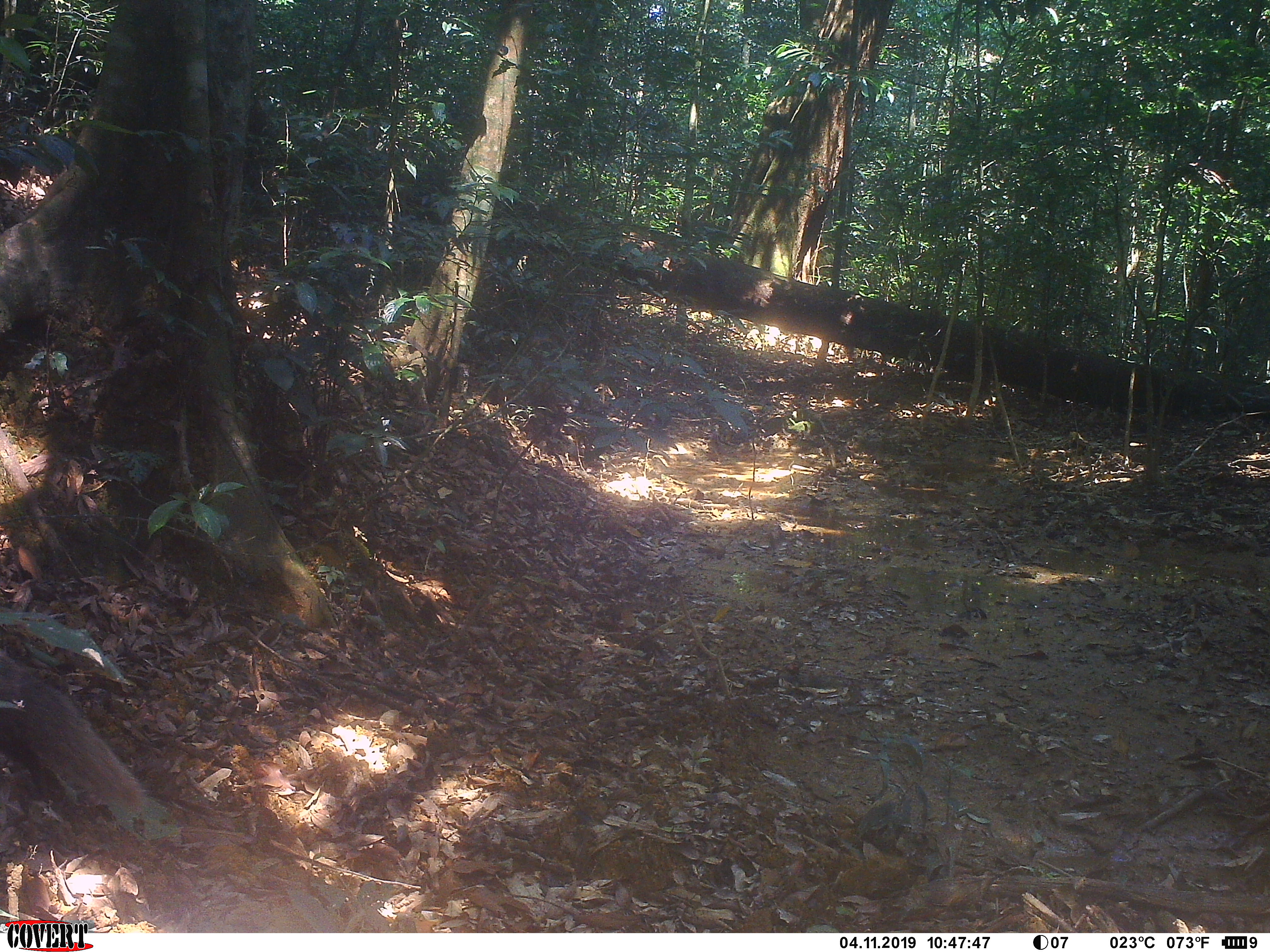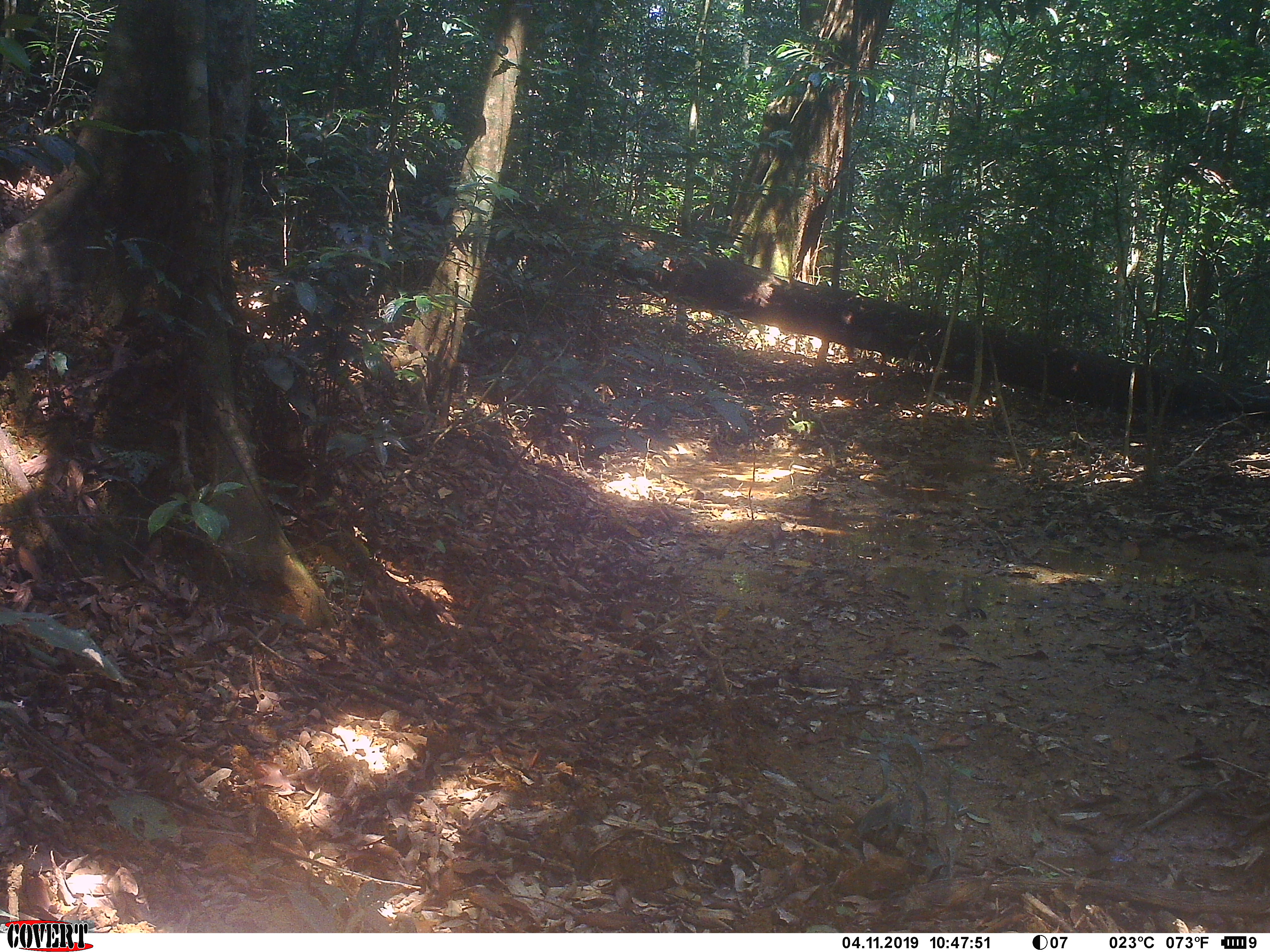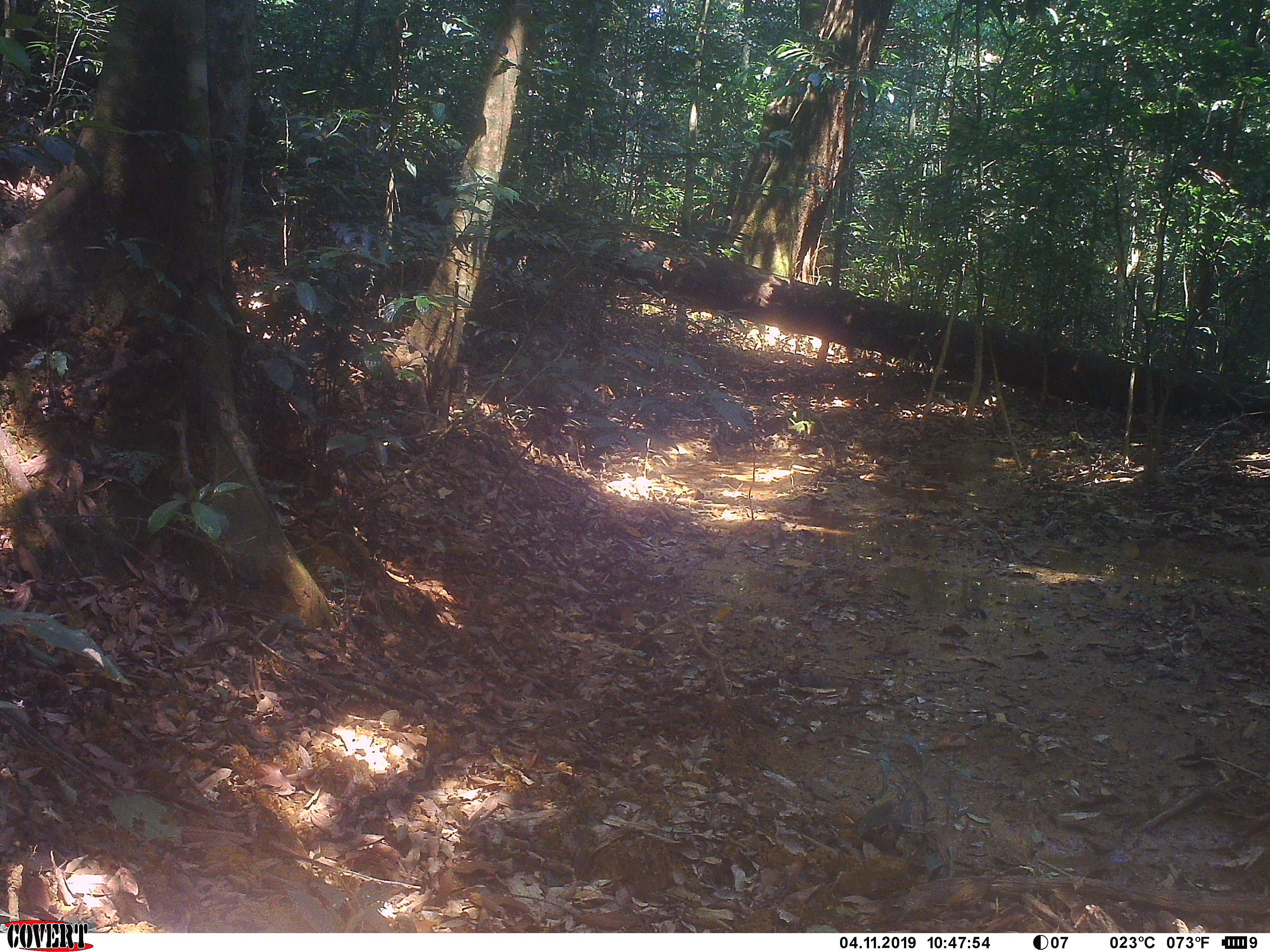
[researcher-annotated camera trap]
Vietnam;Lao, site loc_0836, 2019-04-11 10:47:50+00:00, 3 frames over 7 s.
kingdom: Animalia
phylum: Chordata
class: Mammalia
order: Carnivora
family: Herpestidae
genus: Urva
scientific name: Urva urva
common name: crab-eating mongoose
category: crab eating mongoose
Crab eating mongoose (crab-eating mongoose) (Urva urva). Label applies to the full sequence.